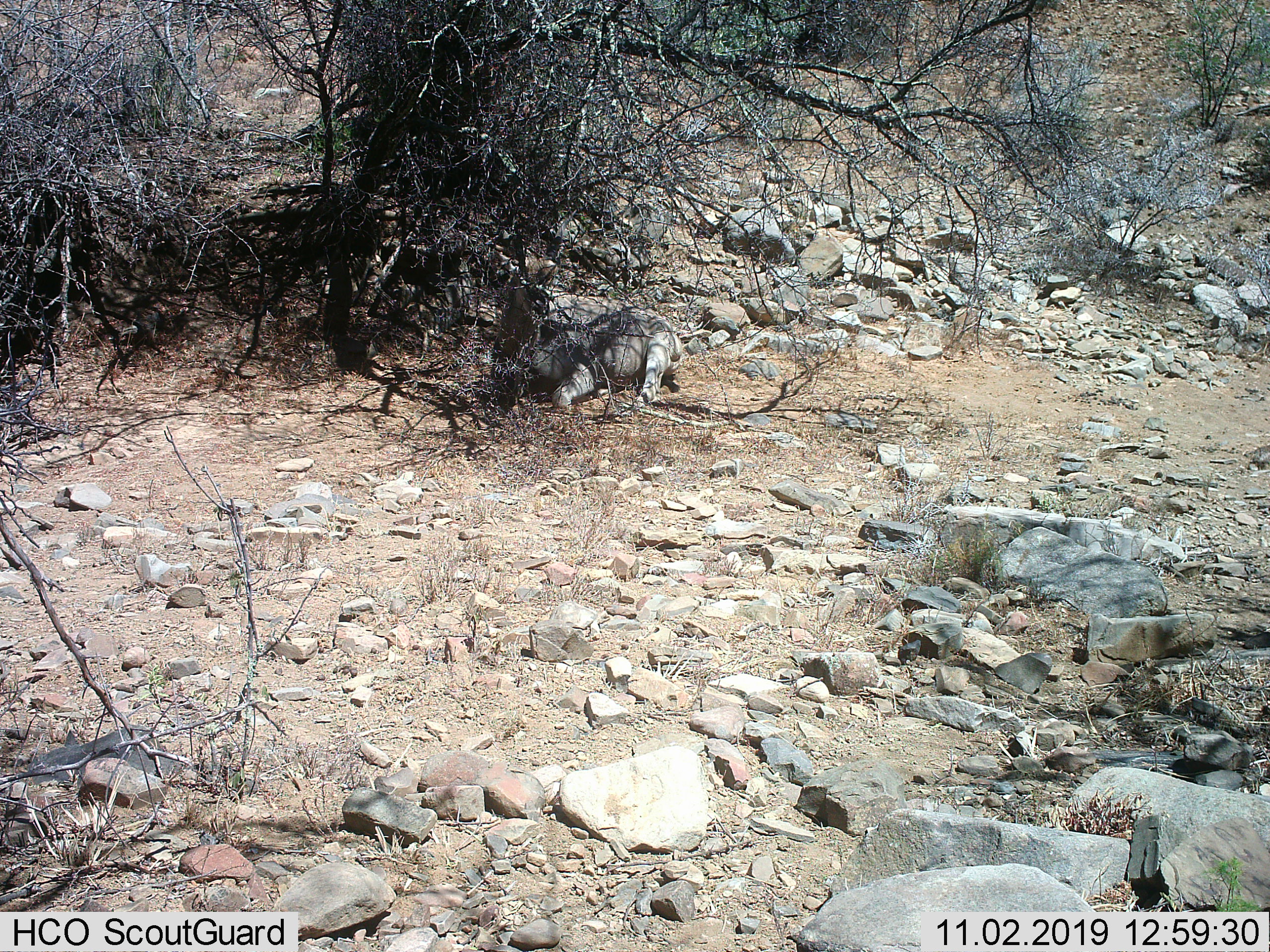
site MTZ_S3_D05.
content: unidentified animal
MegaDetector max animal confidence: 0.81